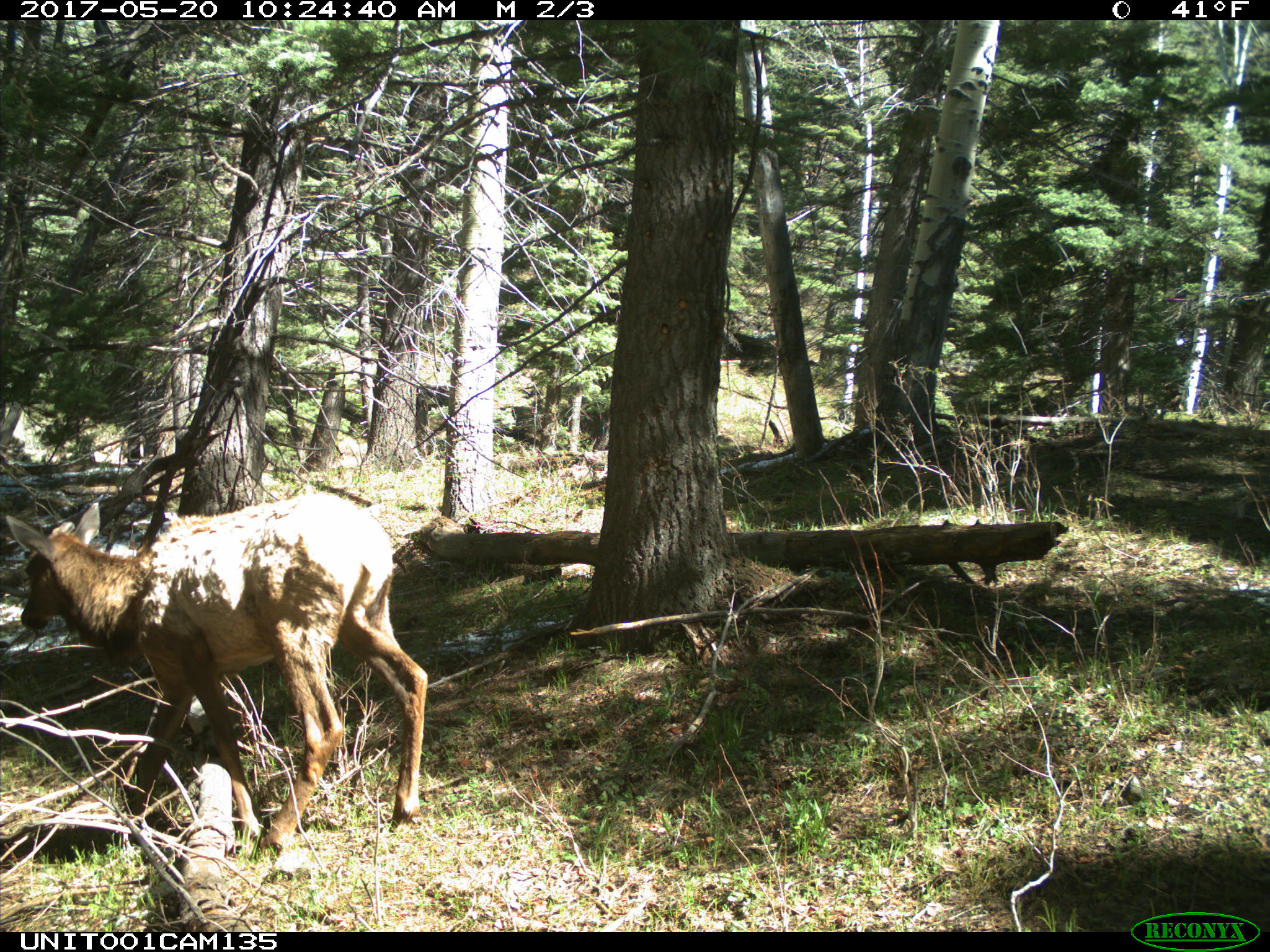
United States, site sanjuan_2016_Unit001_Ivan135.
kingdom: Animalia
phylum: Chordata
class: Mammalia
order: Artiodactyla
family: Cervidae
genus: Cervus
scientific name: Cervus elaphus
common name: red deer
Cervus elaphus (red deer).